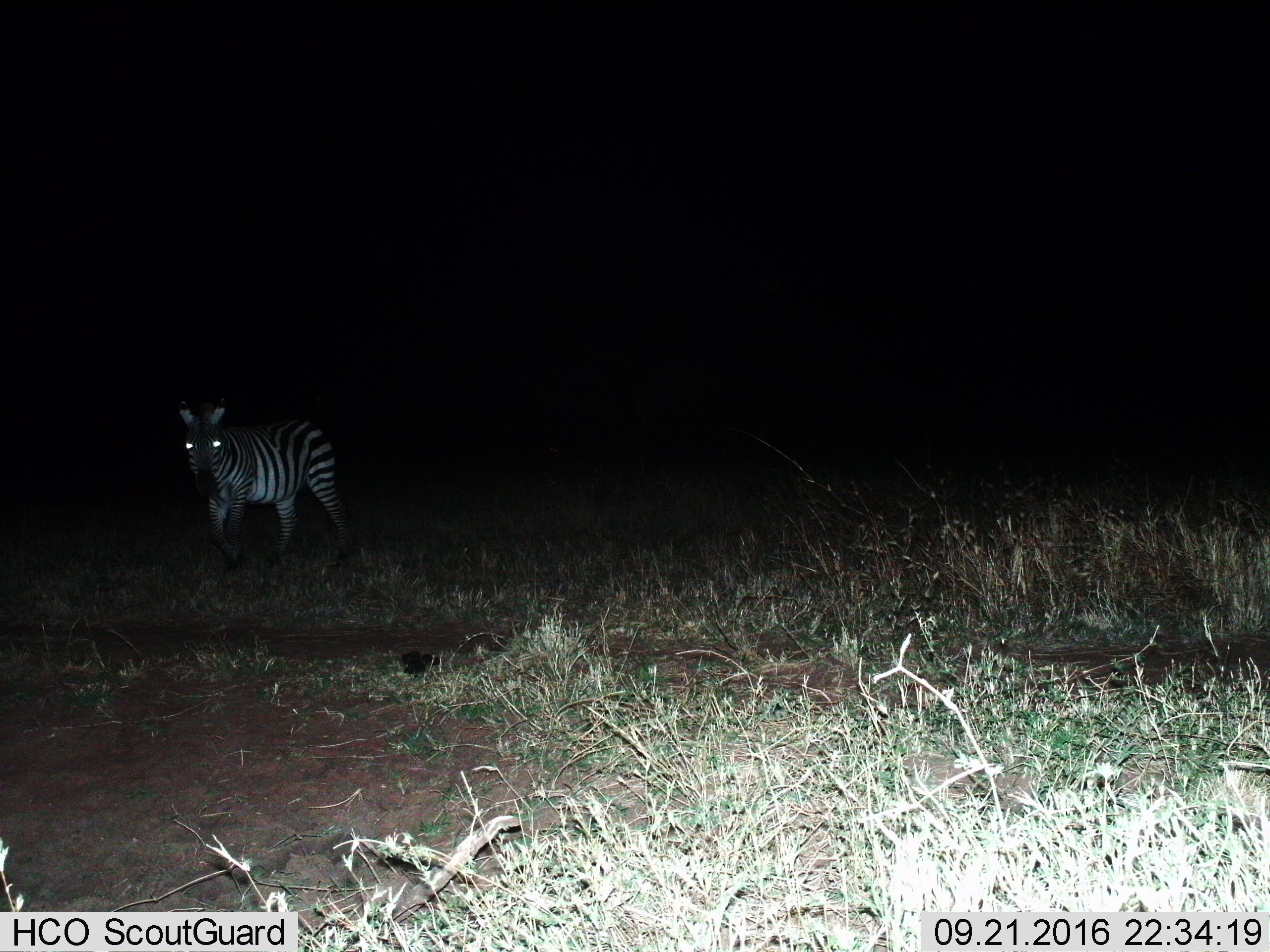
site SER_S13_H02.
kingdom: Animalia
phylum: Chordata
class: Mammalia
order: Perissodactyla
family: Equidae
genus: Equus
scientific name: Equus quagga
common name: plains zebra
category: zebraplains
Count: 1.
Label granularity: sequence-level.